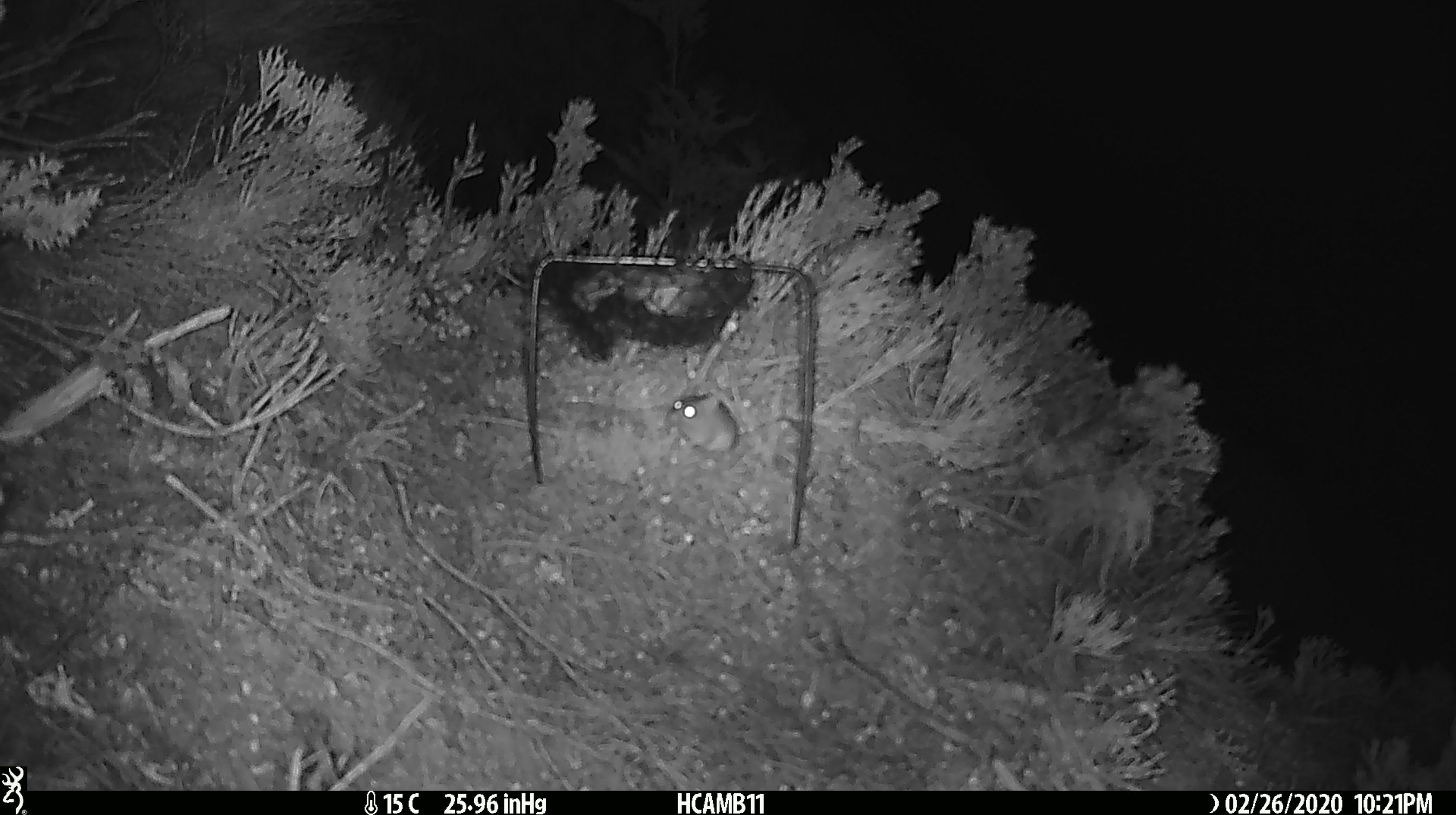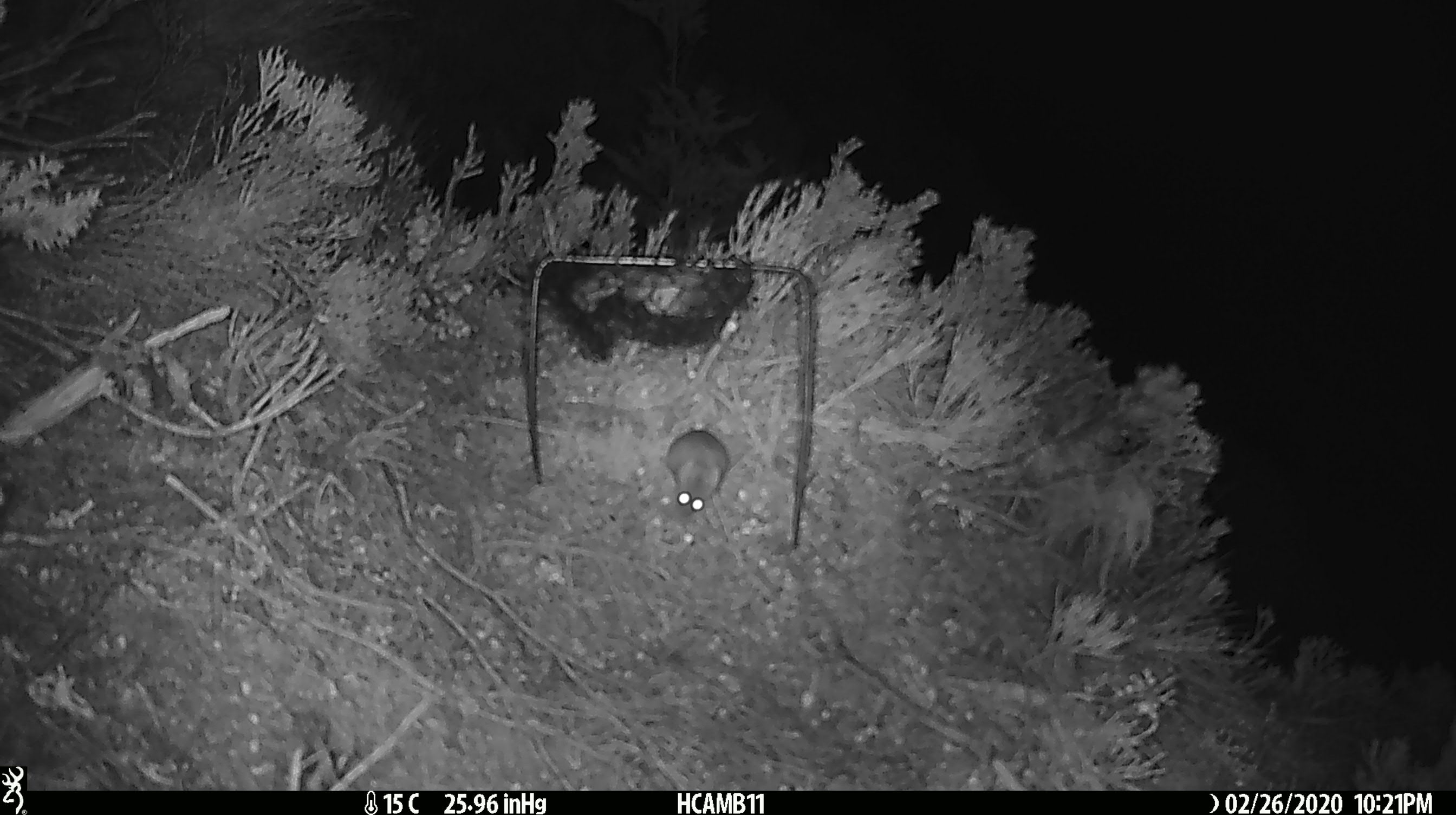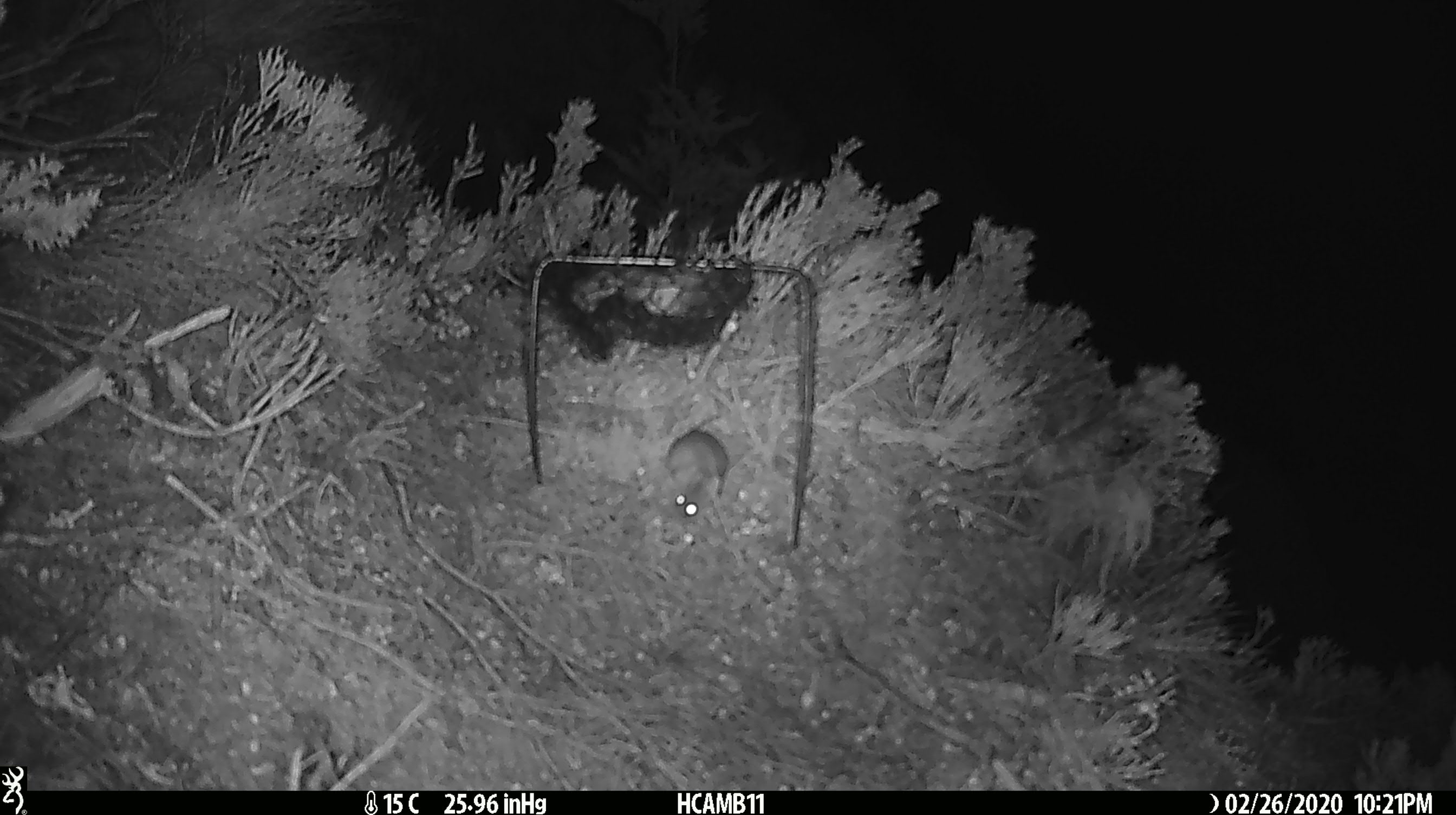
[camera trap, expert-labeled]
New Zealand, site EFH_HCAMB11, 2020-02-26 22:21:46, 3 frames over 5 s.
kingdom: Animalia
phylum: Chordata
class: Mammalia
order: Rodentia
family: Muridae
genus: Mus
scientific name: Mus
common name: mouse